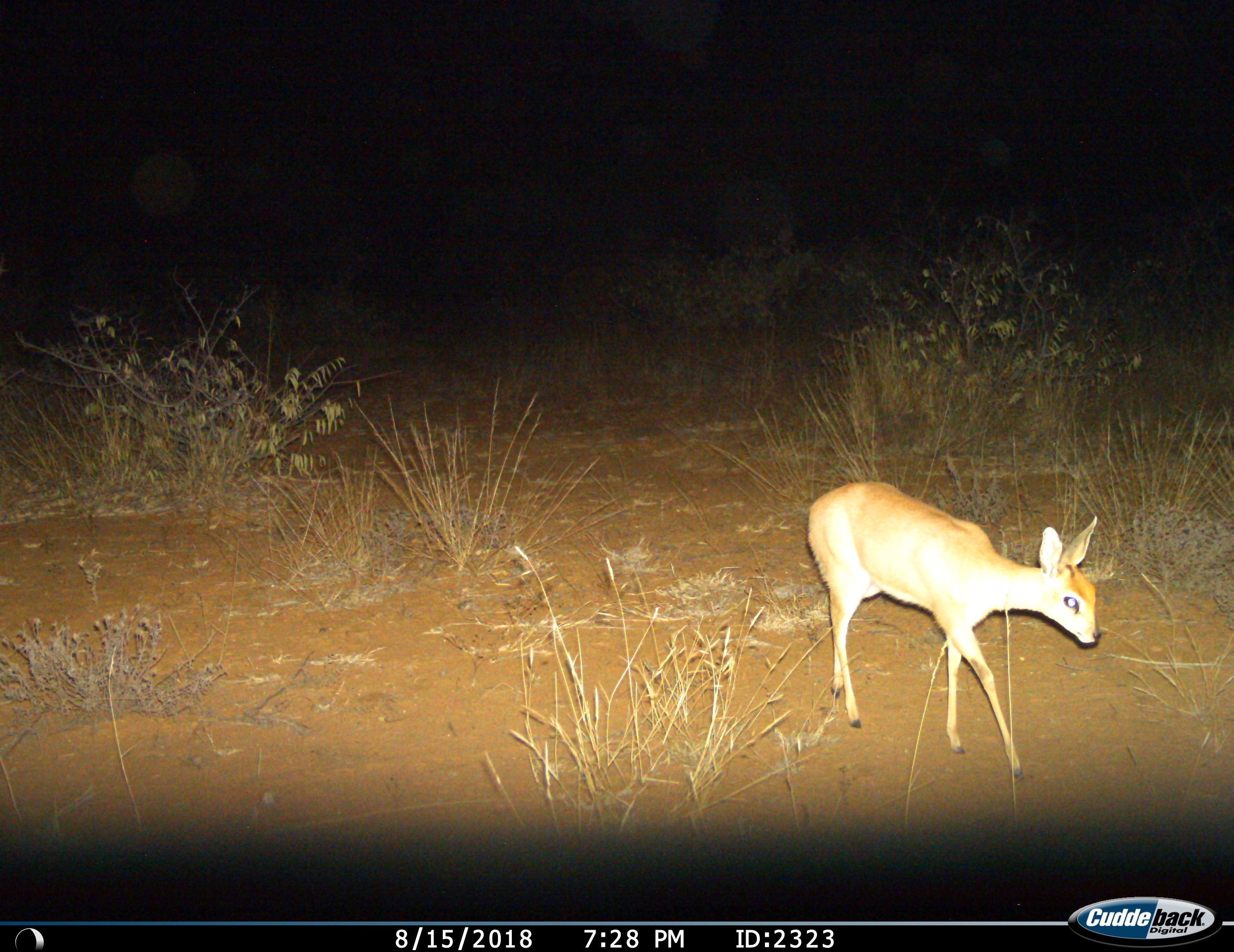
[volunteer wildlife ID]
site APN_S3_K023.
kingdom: Animalia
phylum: Chordata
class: Mammalia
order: Artiodactyla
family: Bovidae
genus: Raphicerus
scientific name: Raphicerus campestris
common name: steenbok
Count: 1.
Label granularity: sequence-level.